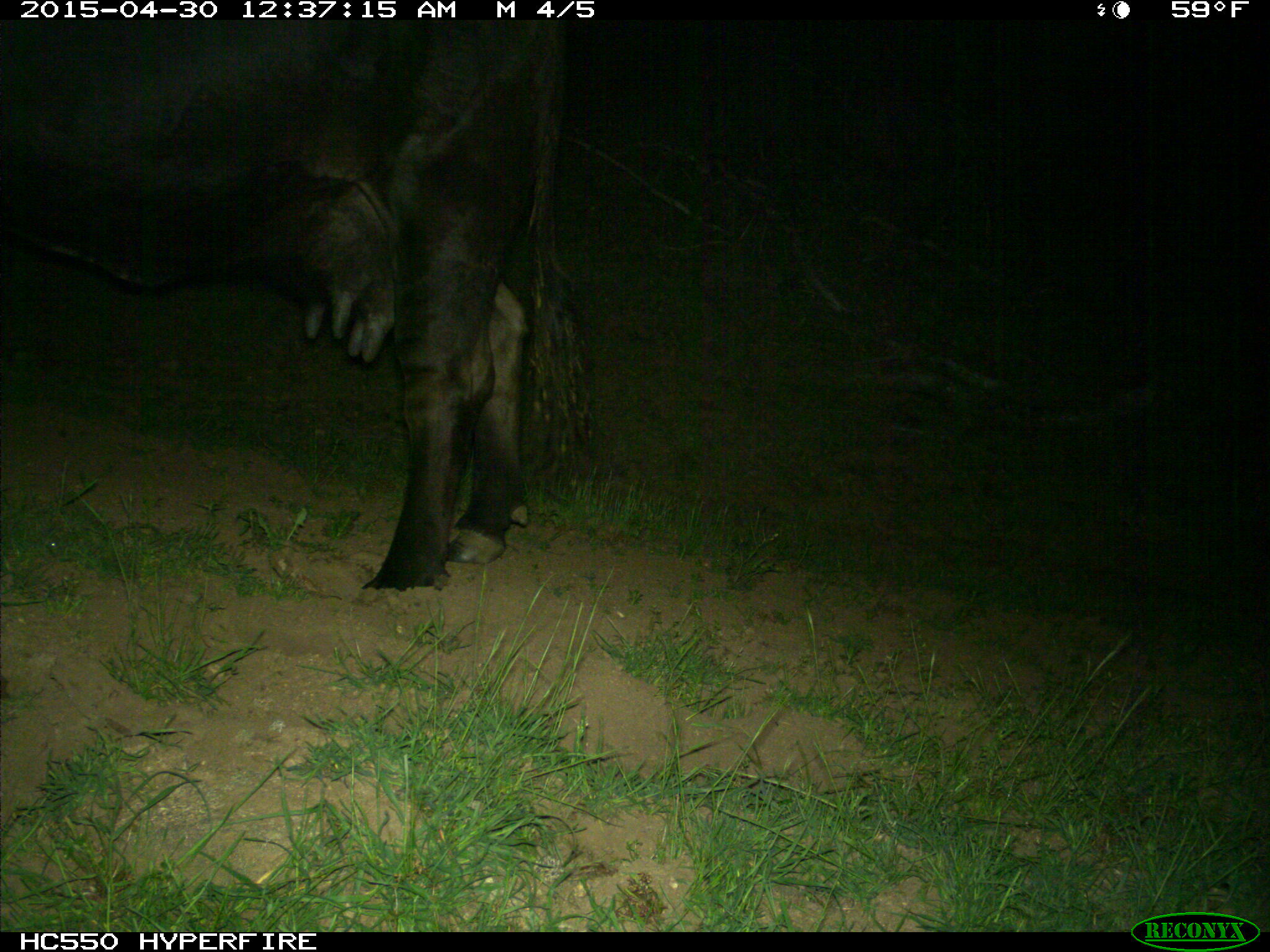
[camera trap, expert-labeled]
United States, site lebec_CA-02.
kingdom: Animalia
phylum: Chordata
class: Mammalia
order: Artiodactyla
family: Bovidae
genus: Bos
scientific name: Bos taurus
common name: domestic cow